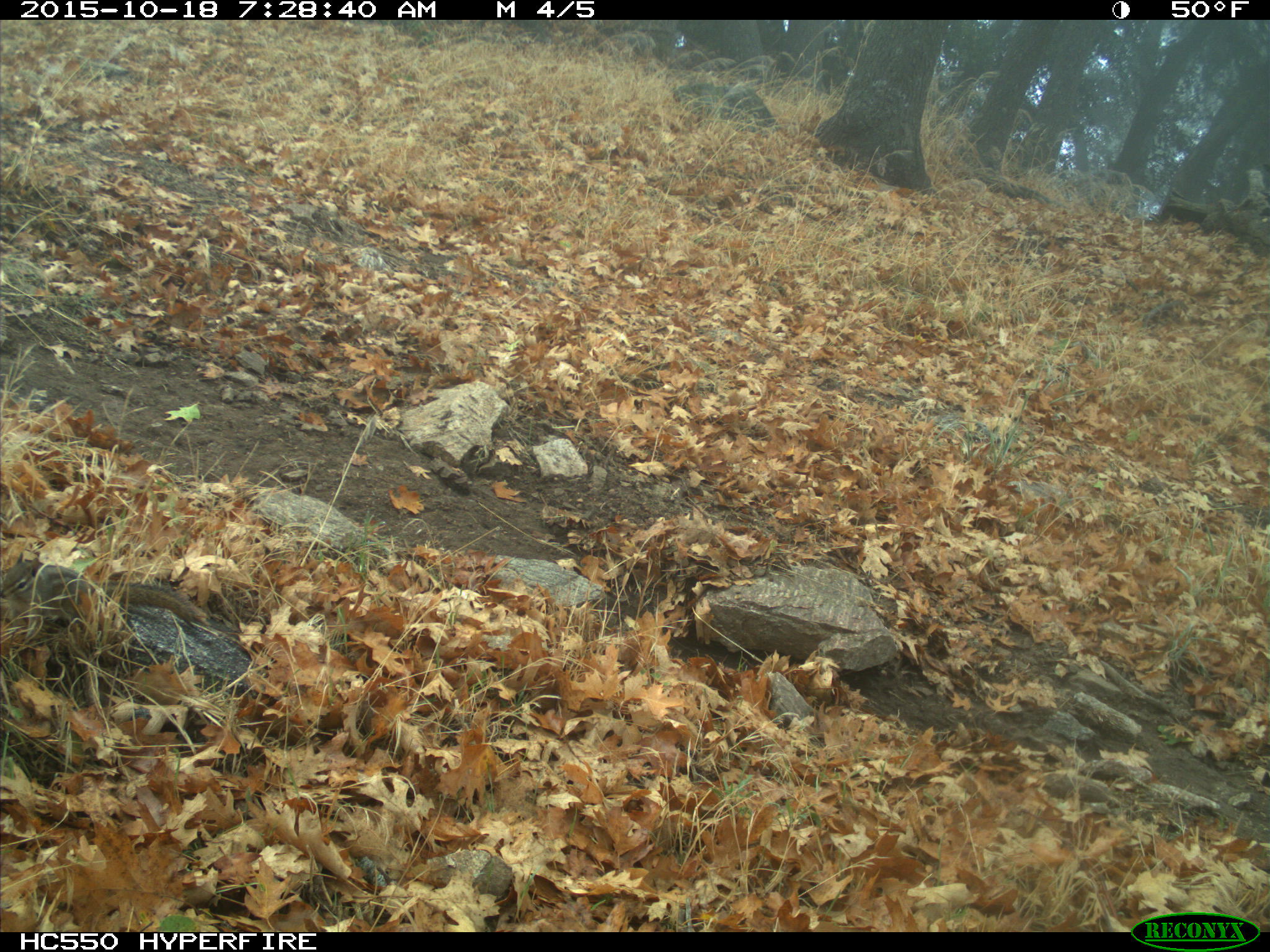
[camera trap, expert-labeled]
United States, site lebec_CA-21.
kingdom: Animalia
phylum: Chordata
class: Mammalia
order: Rodentia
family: Sciuridae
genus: Tamias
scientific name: Tamias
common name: chipmunk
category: unidentified chipmunk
Unidentified chipmunk (chipmunk) (Tamias).